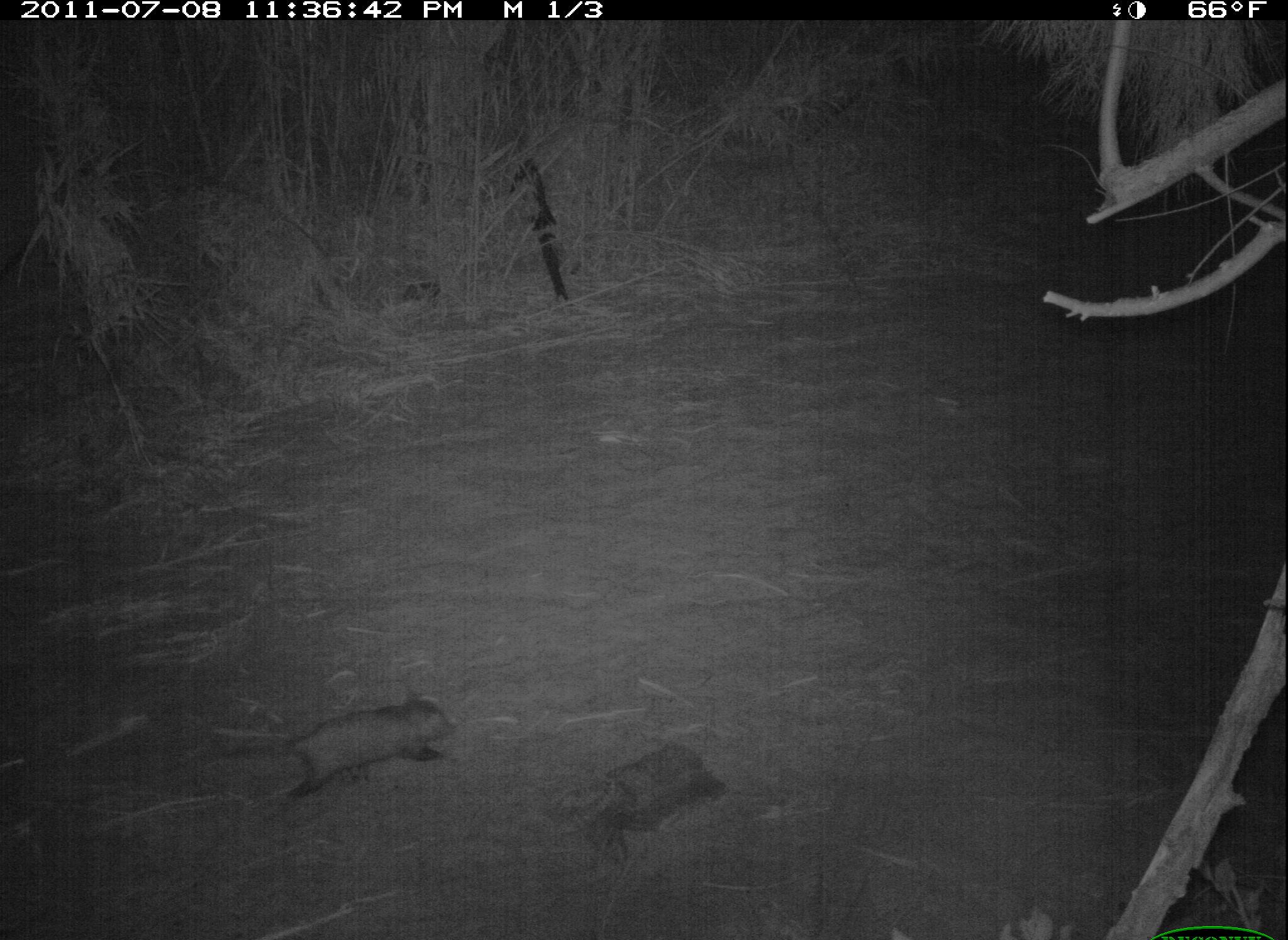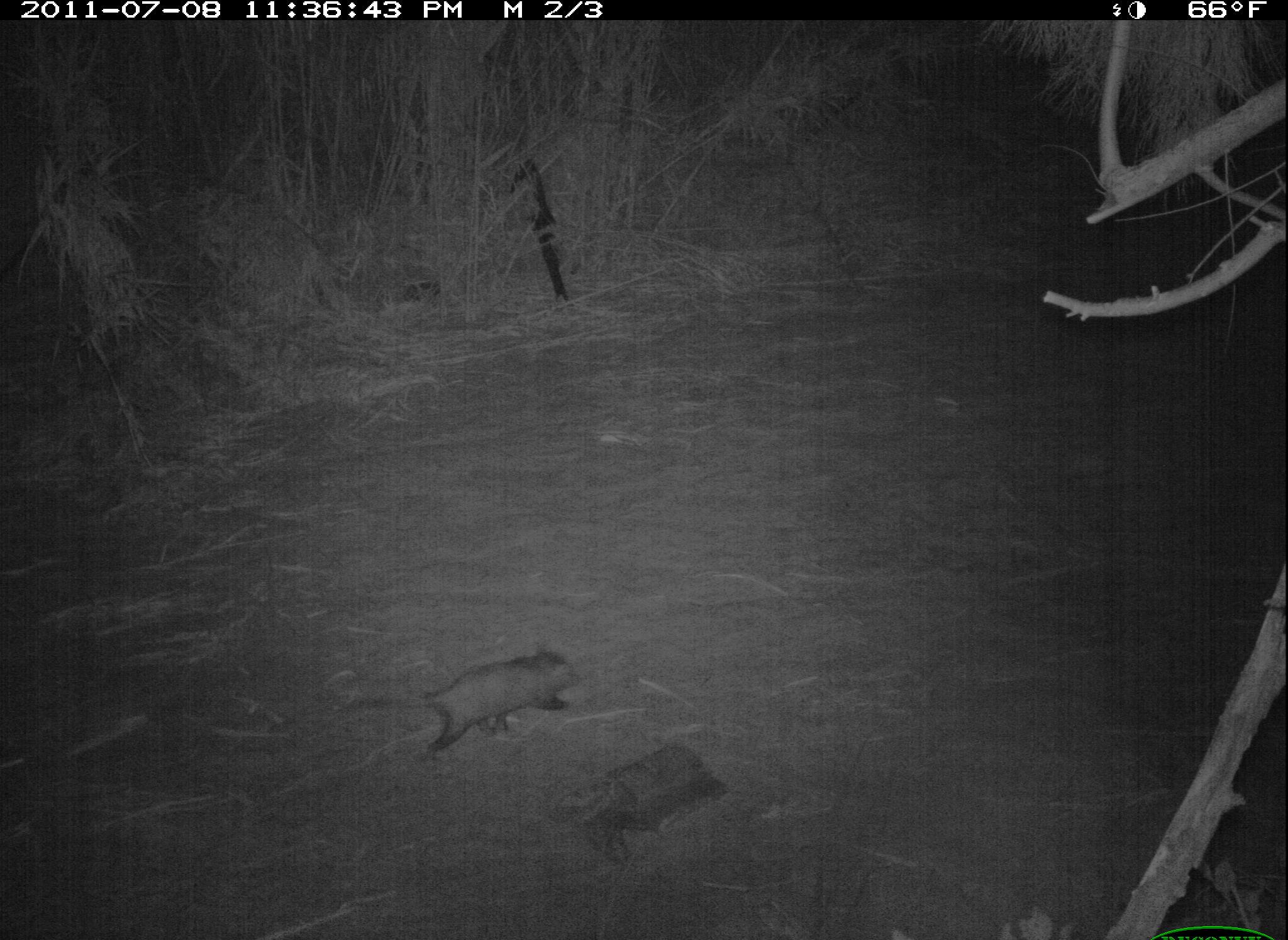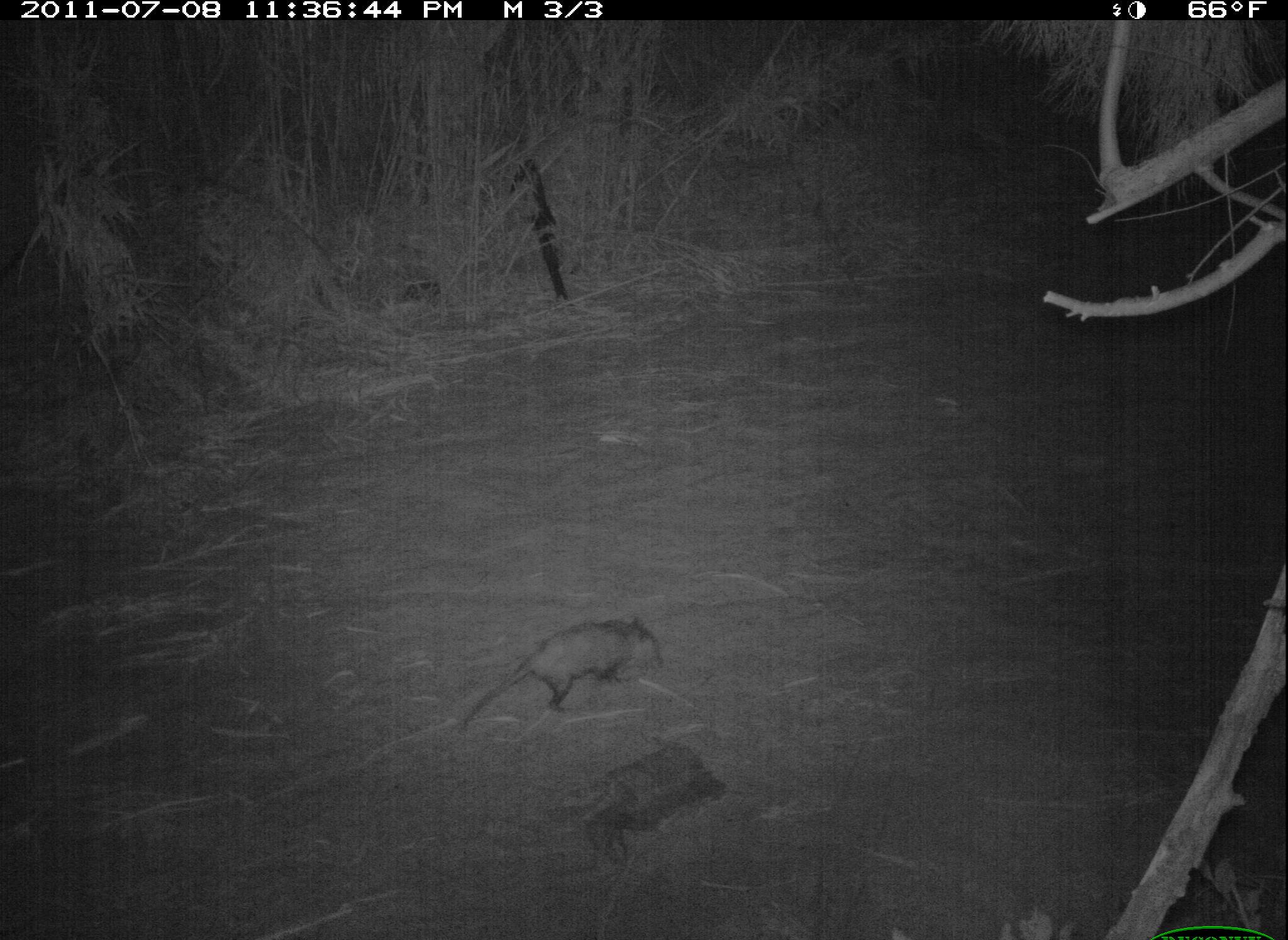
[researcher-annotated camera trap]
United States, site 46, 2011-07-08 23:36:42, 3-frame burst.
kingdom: Animalia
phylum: Chordata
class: Mammalia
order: Didelphimorphia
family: Didelphidae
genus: Didelphis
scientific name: Didelphis virginiana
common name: virginia opossum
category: opossum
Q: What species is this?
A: Opossum (virginia opossum) (Didelphis virginiana).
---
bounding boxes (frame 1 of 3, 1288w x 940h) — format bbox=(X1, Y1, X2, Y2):
opossum: bbox=(190, 665, 472, 817)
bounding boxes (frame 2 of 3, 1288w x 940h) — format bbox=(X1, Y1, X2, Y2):
opossum: bbox=(378, 639, 589, 762)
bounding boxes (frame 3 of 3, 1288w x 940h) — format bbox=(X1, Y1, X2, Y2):
opossum: bbox=(448, 601, 704, 744)